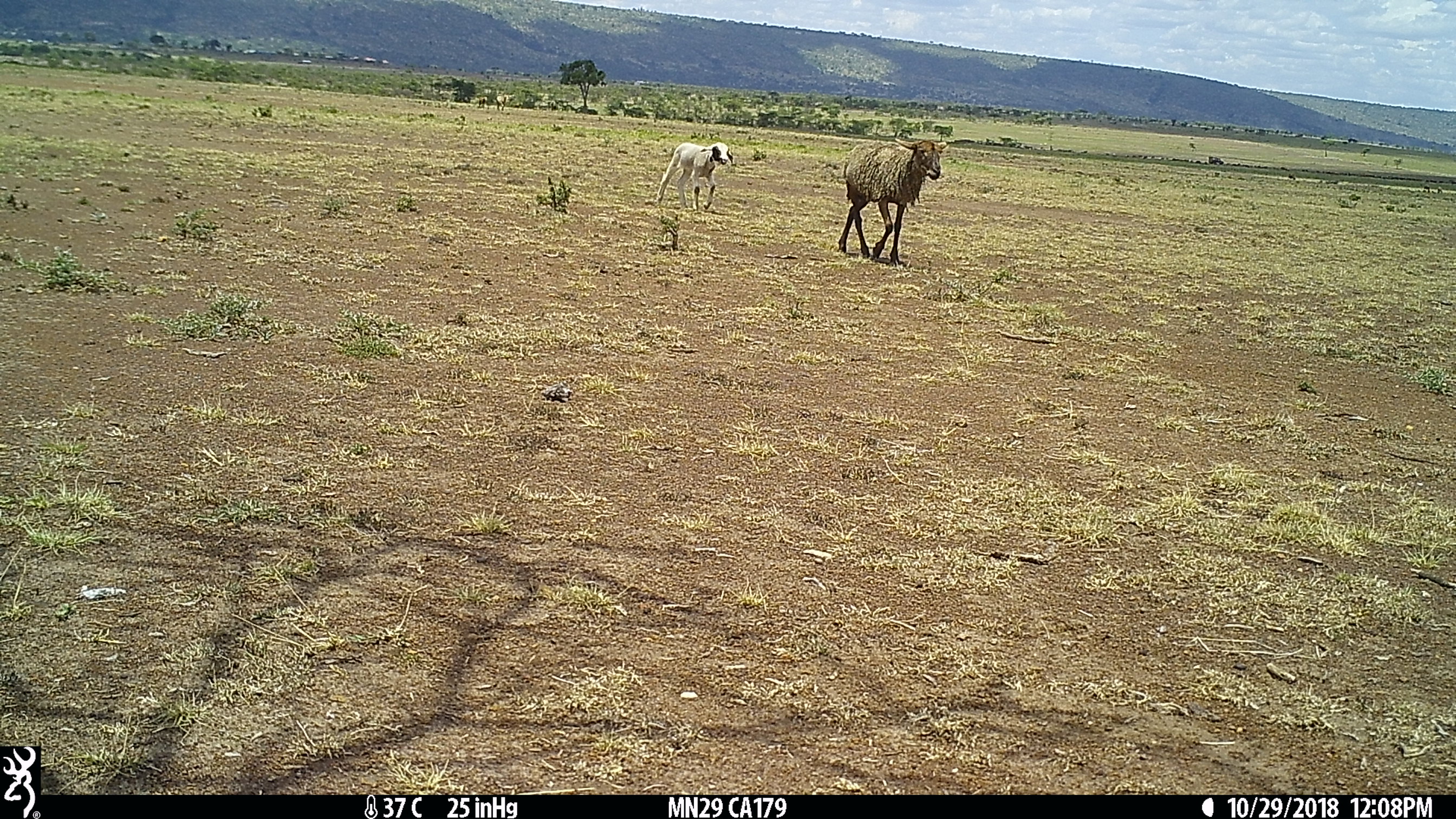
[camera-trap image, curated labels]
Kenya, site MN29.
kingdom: Animalia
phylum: Chordata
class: Mammalia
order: Artiodactyla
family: Bovidae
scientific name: Bovidae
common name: sheep or goat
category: shoat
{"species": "shoat (sheep or goat) (Bovidae)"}